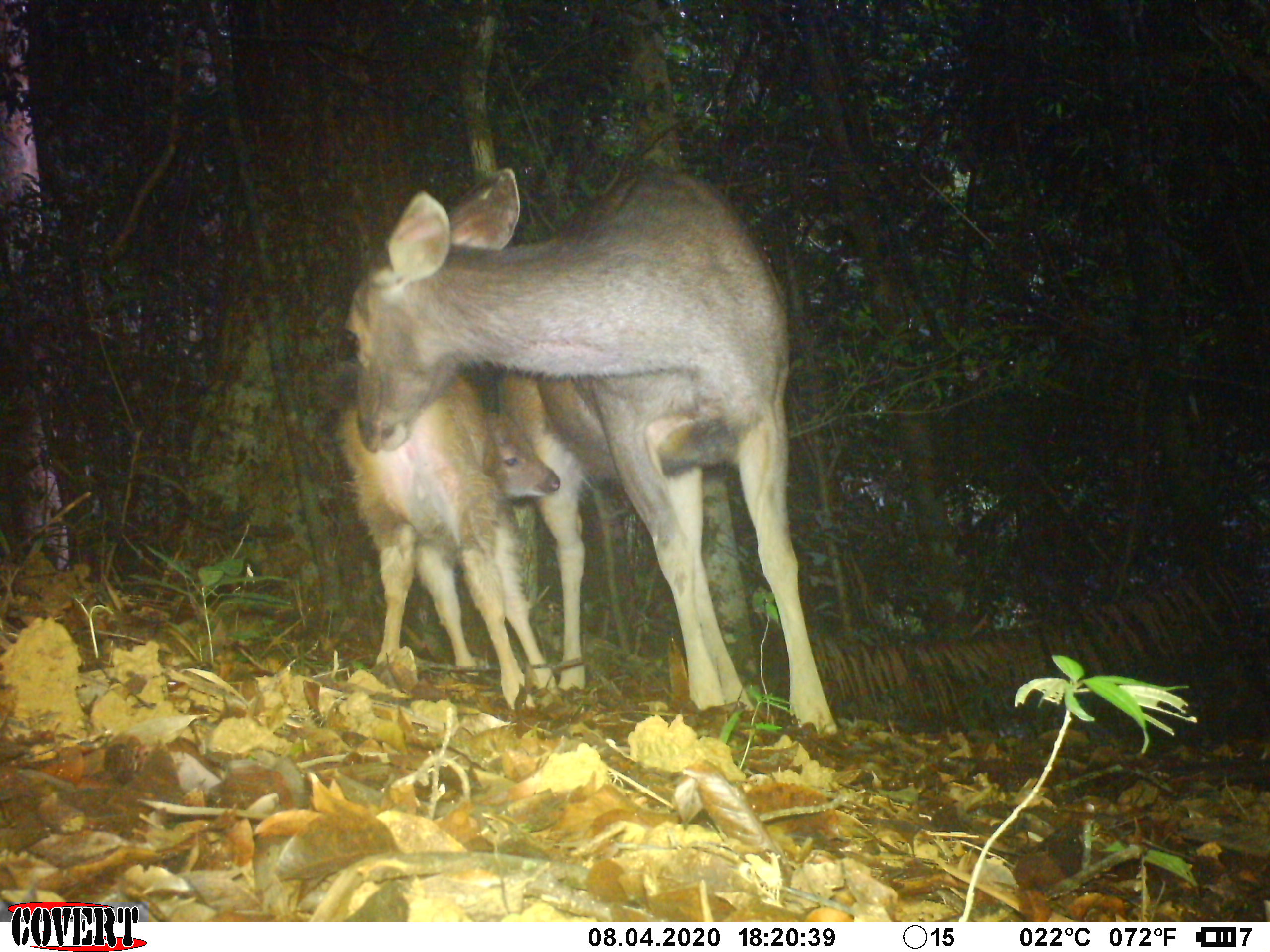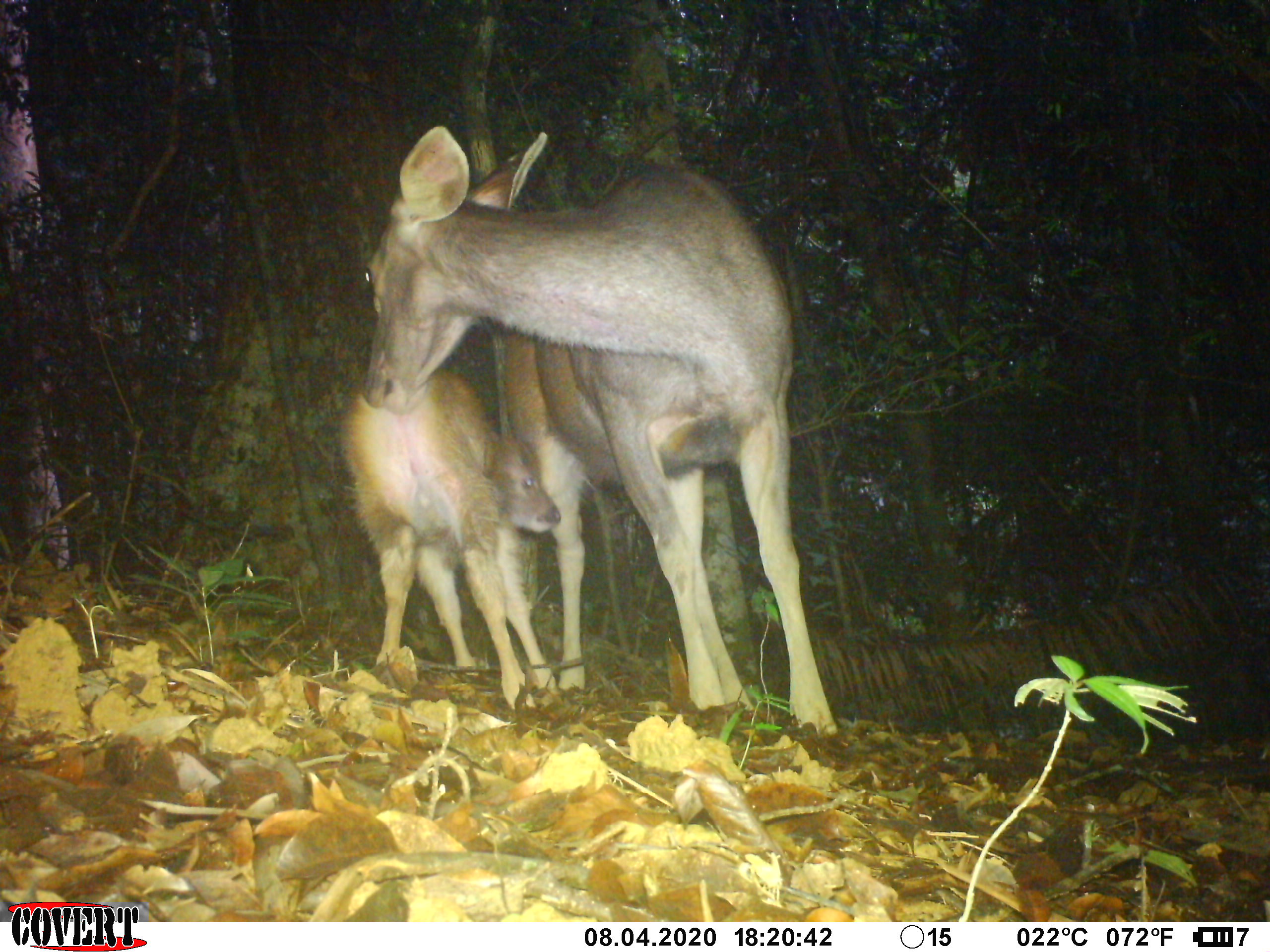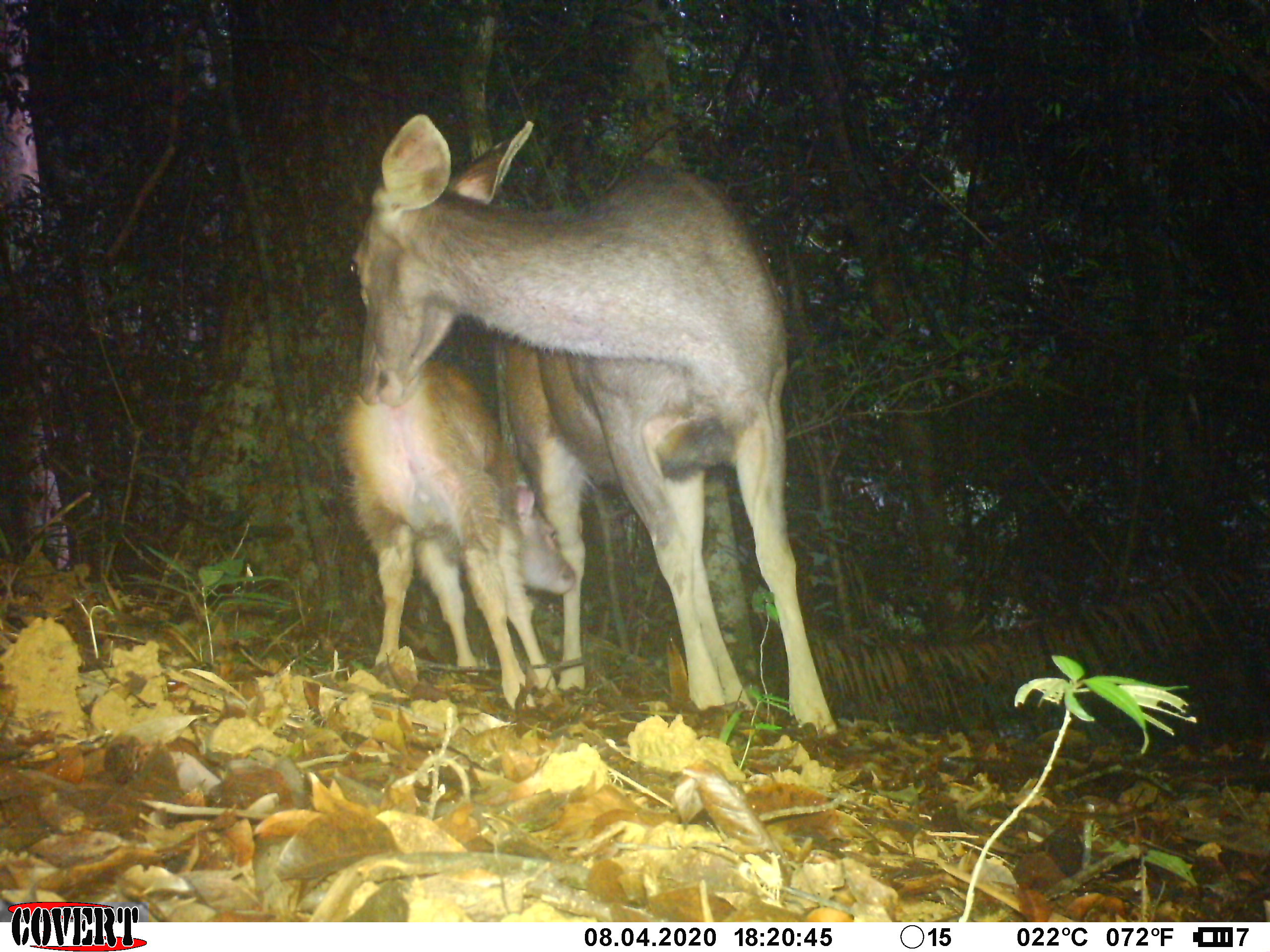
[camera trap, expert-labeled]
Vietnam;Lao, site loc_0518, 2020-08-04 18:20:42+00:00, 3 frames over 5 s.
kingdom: Animalia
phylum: Chordata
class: Mammalia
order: Artiodactyla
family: Cervidae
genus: Rusa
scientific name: Rusa unicolor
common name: sambar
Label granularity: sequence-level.